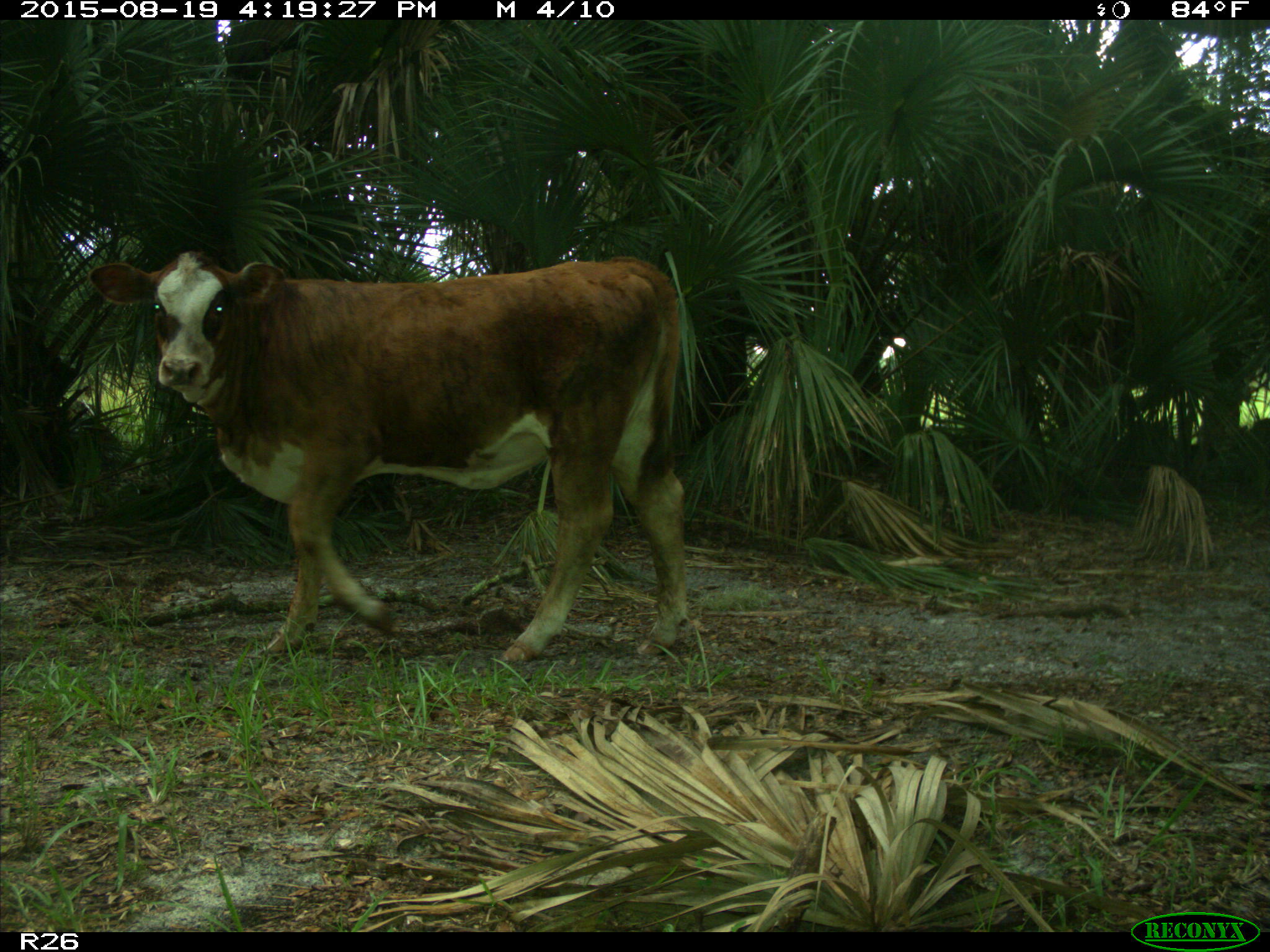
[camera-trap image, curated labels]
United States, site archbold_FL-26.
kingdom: Animalia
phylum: Chordata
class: Mammalia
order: Artiodactyla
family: Bovidae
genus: Bos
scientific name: Bos taurus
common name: domestic cow